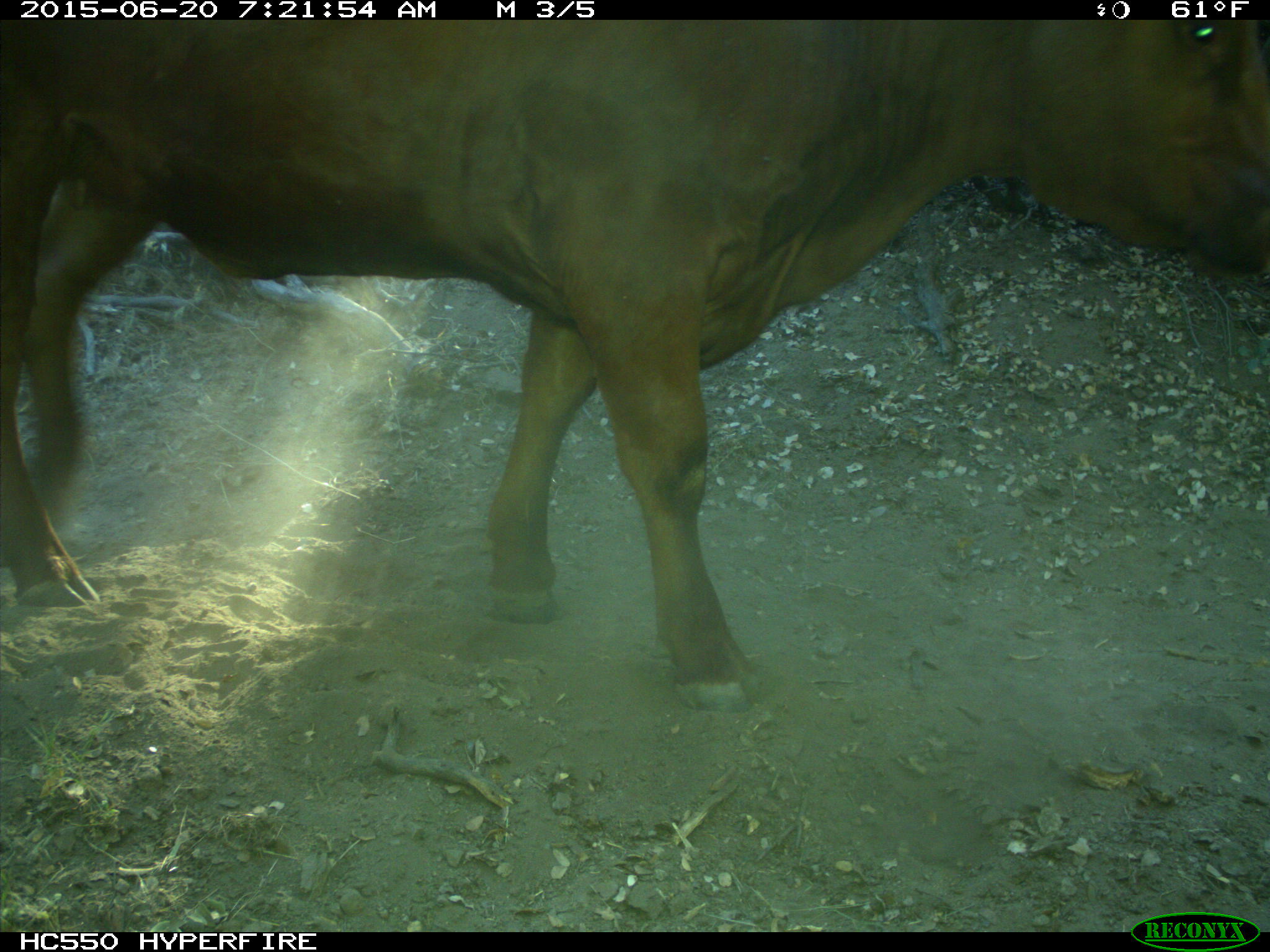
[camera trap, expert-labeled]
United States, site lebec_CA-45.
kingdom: Animalia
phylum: Chordata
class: Mammalia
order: Artiodactyla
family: Bovidae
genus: Bos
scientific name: Bos taurus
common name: domestic cow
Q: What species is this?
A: Bos taurus (domestic cow).